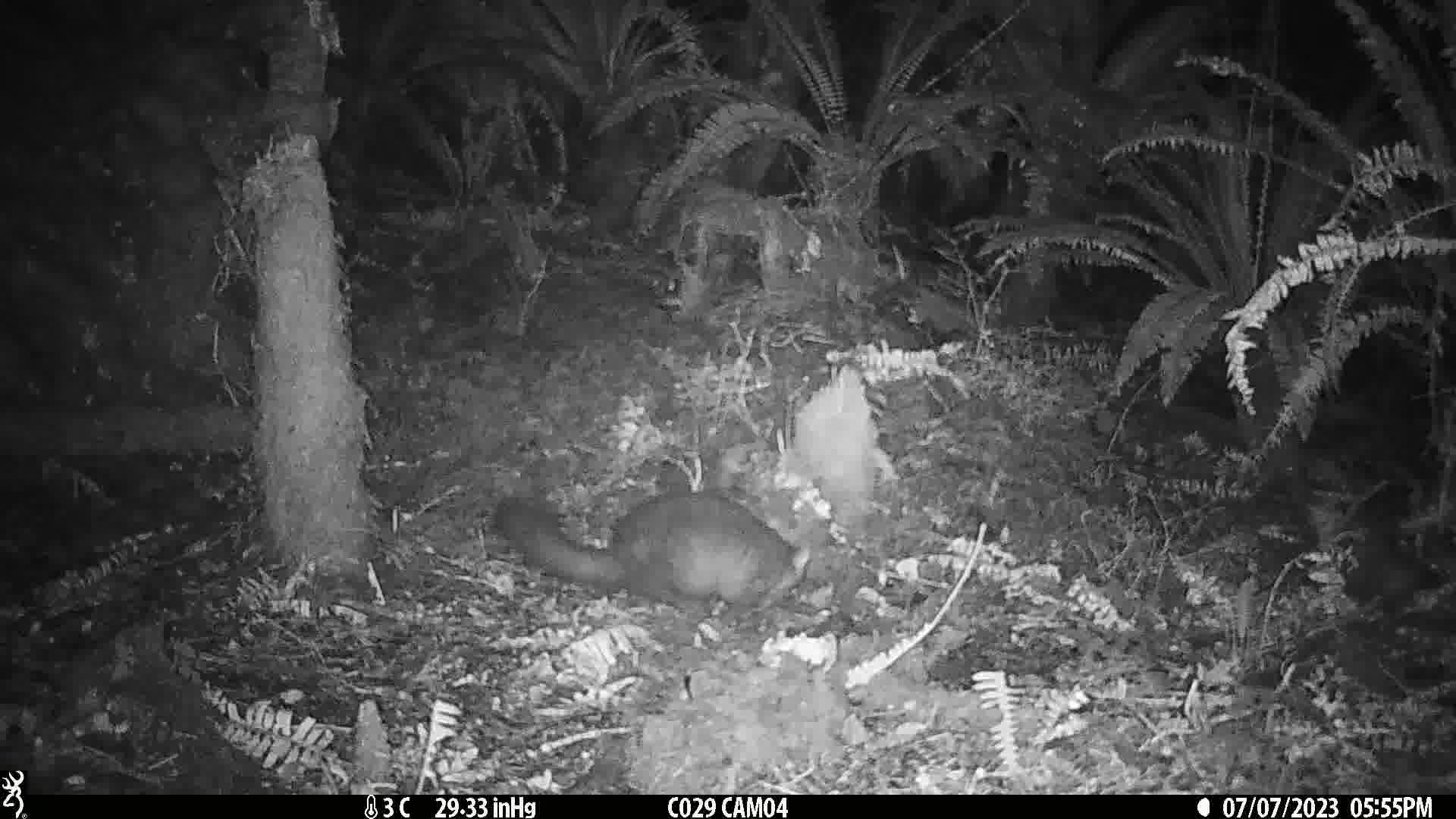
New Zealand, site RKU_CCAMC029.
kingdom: Animalia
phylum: Chordata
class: Mammalia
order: Diprotodontia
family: Phalangeridae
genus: Trichosurus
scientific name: Trichosurus vulpecula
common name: common brushtail possum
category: possum